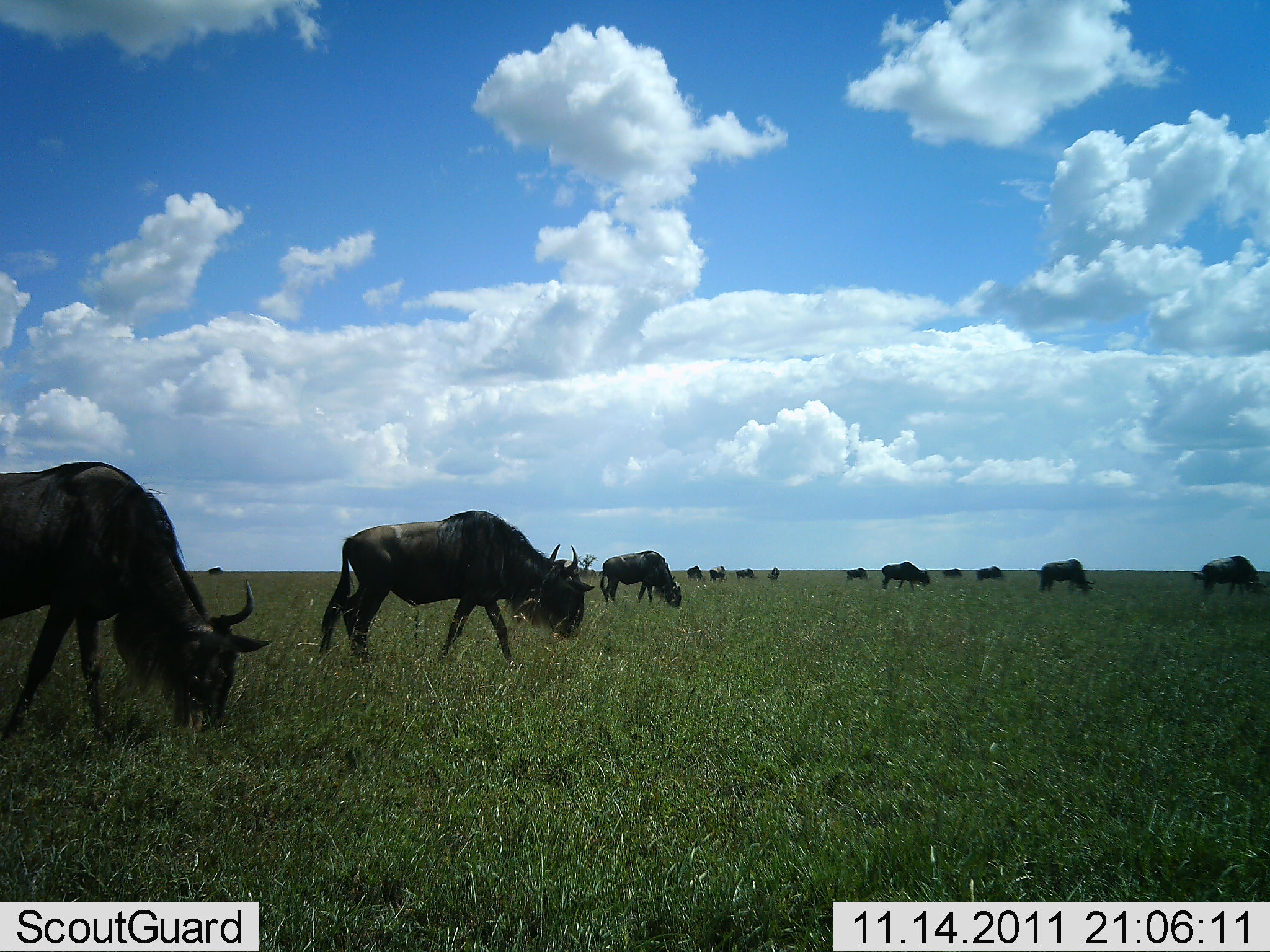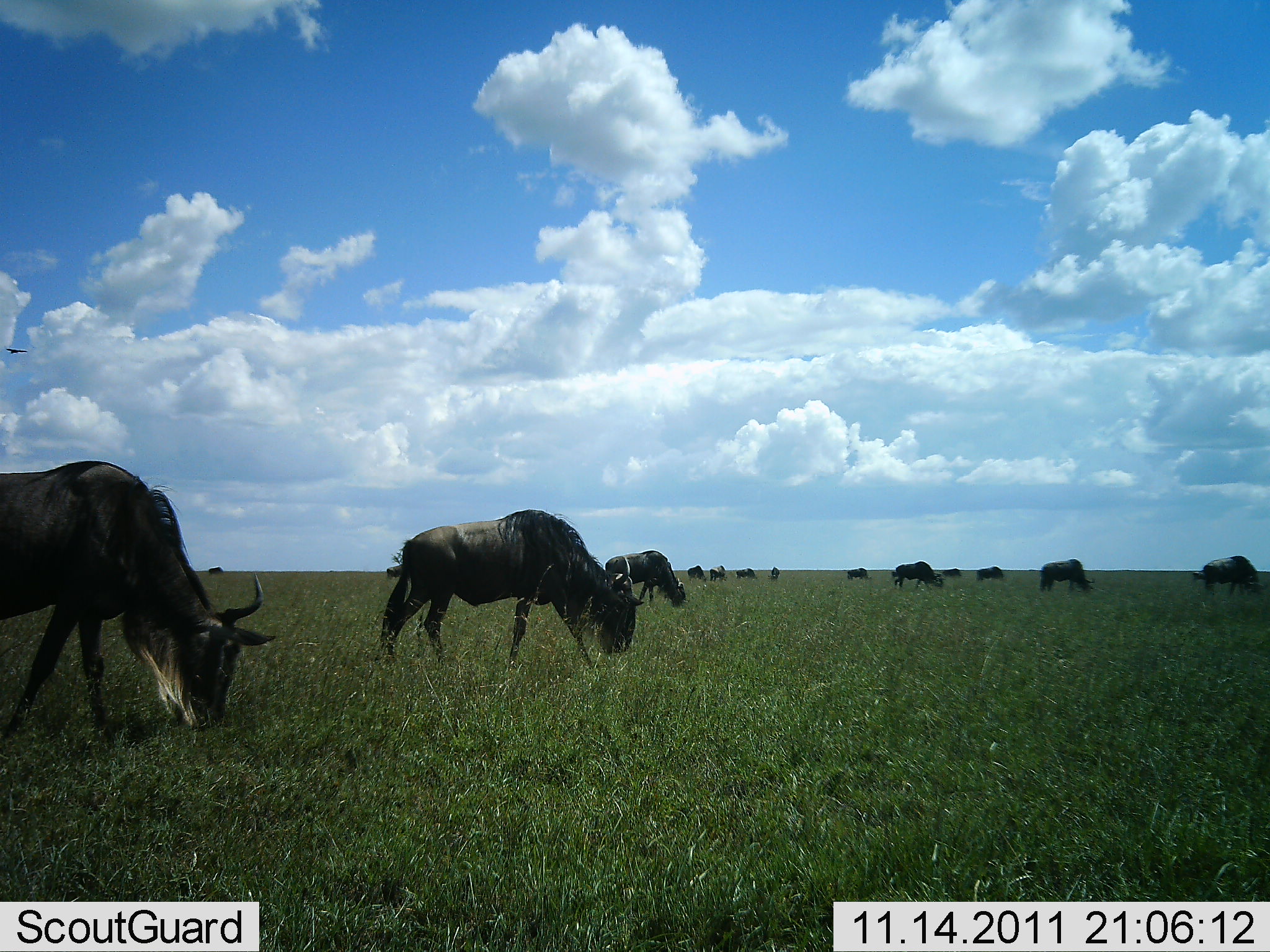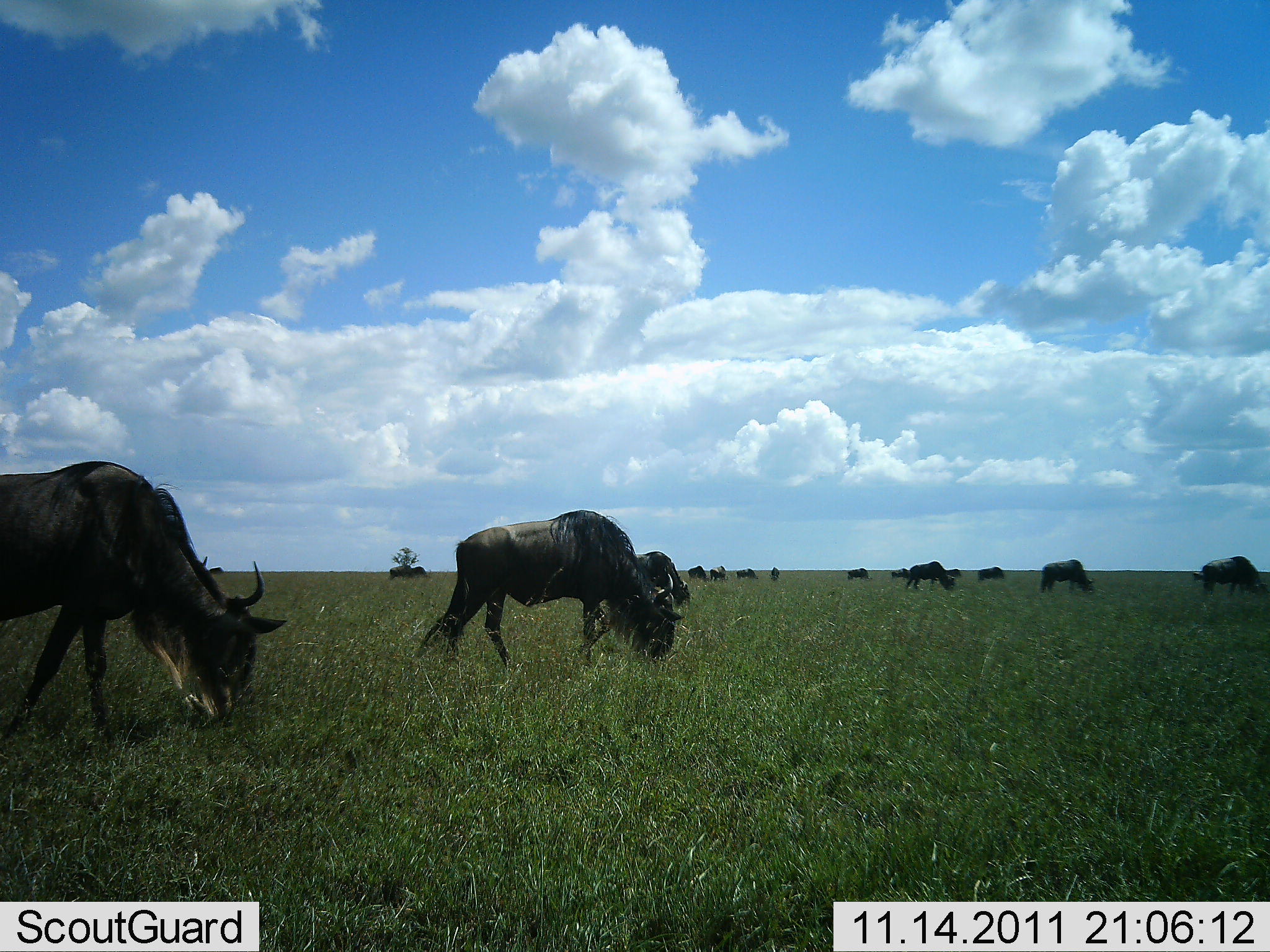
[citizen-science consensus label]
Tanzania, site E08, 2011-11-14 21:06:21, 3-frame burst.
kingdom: Animalia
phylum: Chordata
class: Mammalia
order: Artiodactyla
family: Bovidae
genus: Connochaetes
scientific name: Connochaetes taurinus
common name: blue wildebeest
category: wildebeest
Wildebeest (blue wildebeest) (Connochaetes taurinus), count 11-50. Behavior (volunteer vote fractions): standing 36%, resting 0%, moving 71%, interacting 0%. Young present (vote fraction): 0%. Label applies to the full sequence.